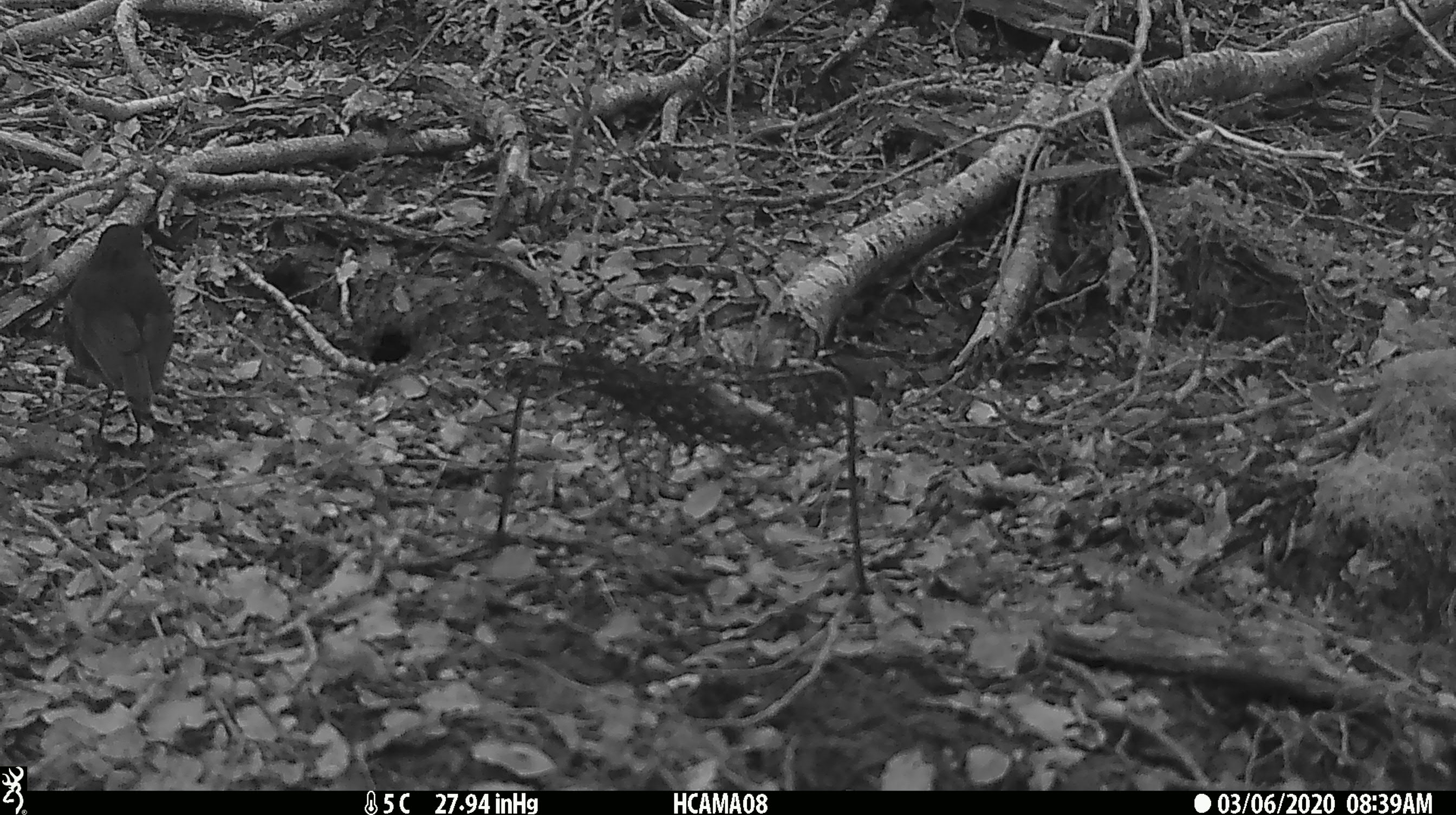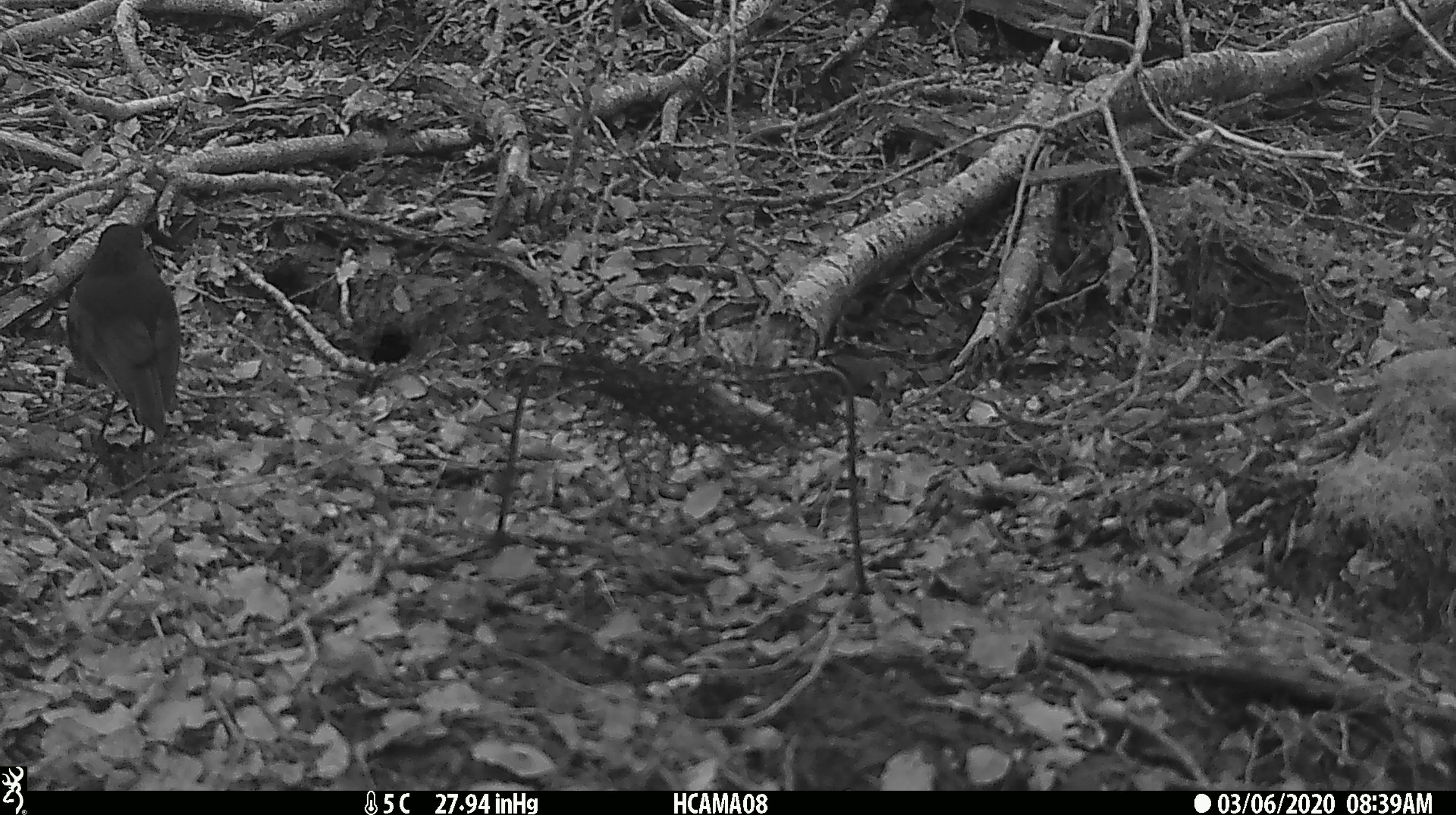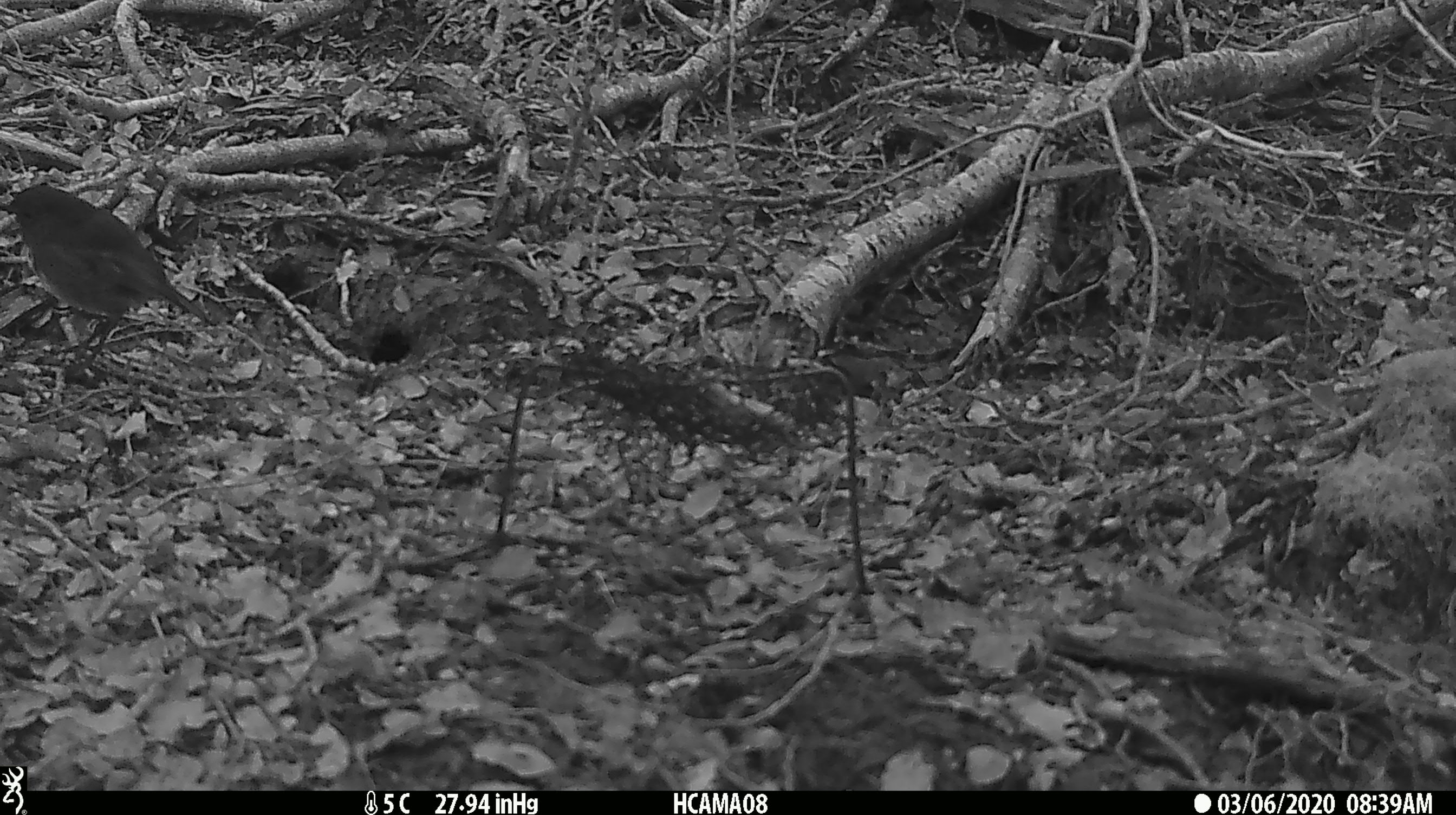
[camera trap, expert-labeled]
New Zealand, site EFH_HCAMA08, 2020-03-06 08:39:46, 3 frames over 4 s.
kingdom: Animalia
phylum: Chordata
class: Aves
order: Passeriformes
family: Petroicidae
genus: Petroica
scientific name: Petroica australis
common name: new zealand robin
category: robin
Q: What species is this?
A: Robin (new zealand robin) (Petroica australis).